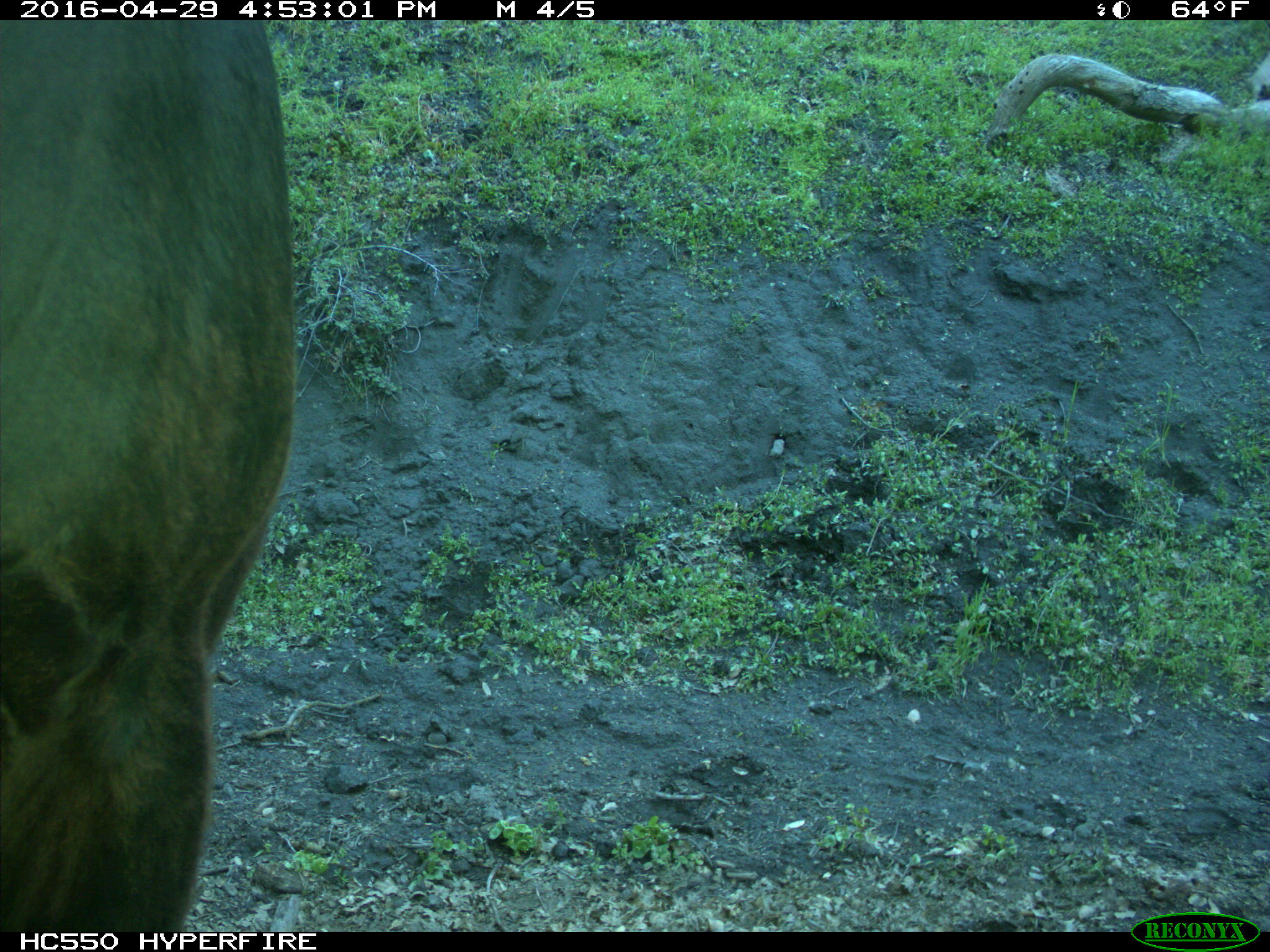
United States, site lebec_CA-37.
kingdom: Animalia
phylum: Chordata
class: Mammalia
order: Artiodactyla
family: Bovidae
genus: Bos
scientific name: Bos taurus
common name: domestic cow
Bos taurus (domestic cow).